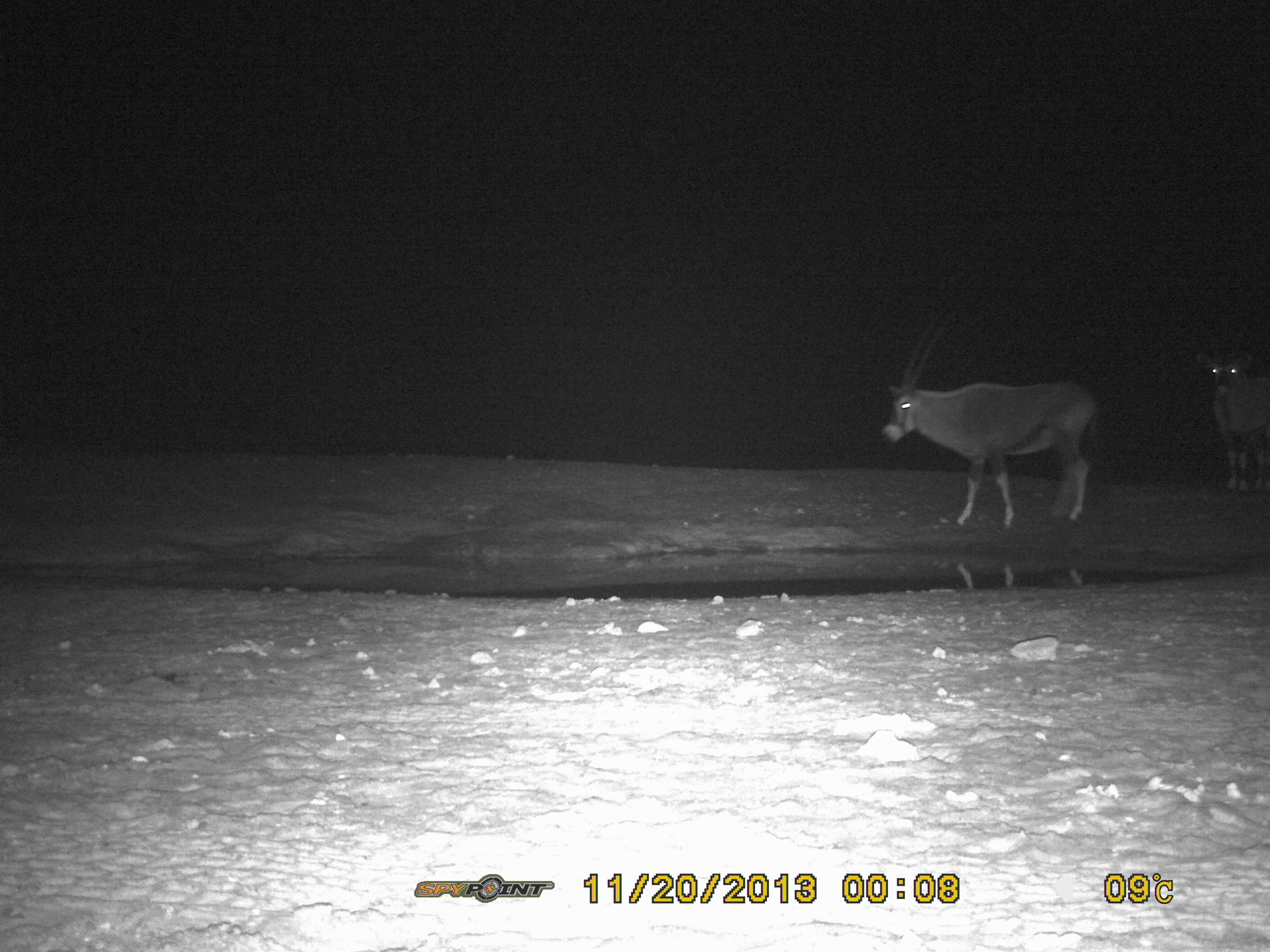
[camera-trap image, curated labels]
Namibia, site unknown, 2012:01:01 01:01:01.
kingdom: Animalia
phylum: Chordata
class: Mammalia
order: Artiodactyla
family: Bovidae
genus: Oryx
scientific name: Oryx gazella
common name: gemsbok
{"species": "Oryx gazella (gemsbok)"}